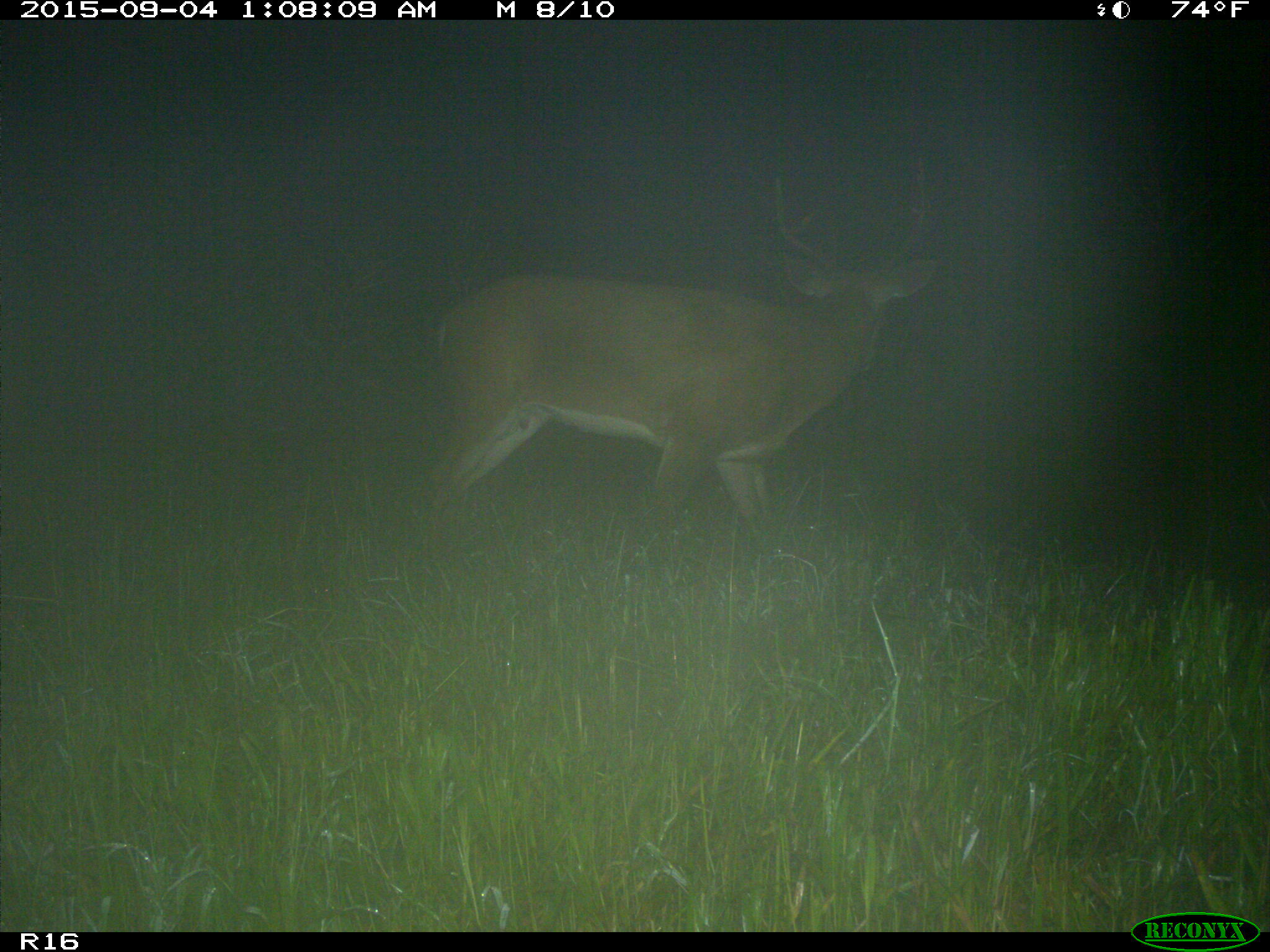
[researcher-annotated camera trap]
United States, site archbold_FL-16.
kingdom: Animalia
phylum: Chordata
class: Mammalia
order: Artiodactyla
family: Cervidae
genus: Odocoileus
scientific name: Odocoileus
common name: deer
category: unidentified deer